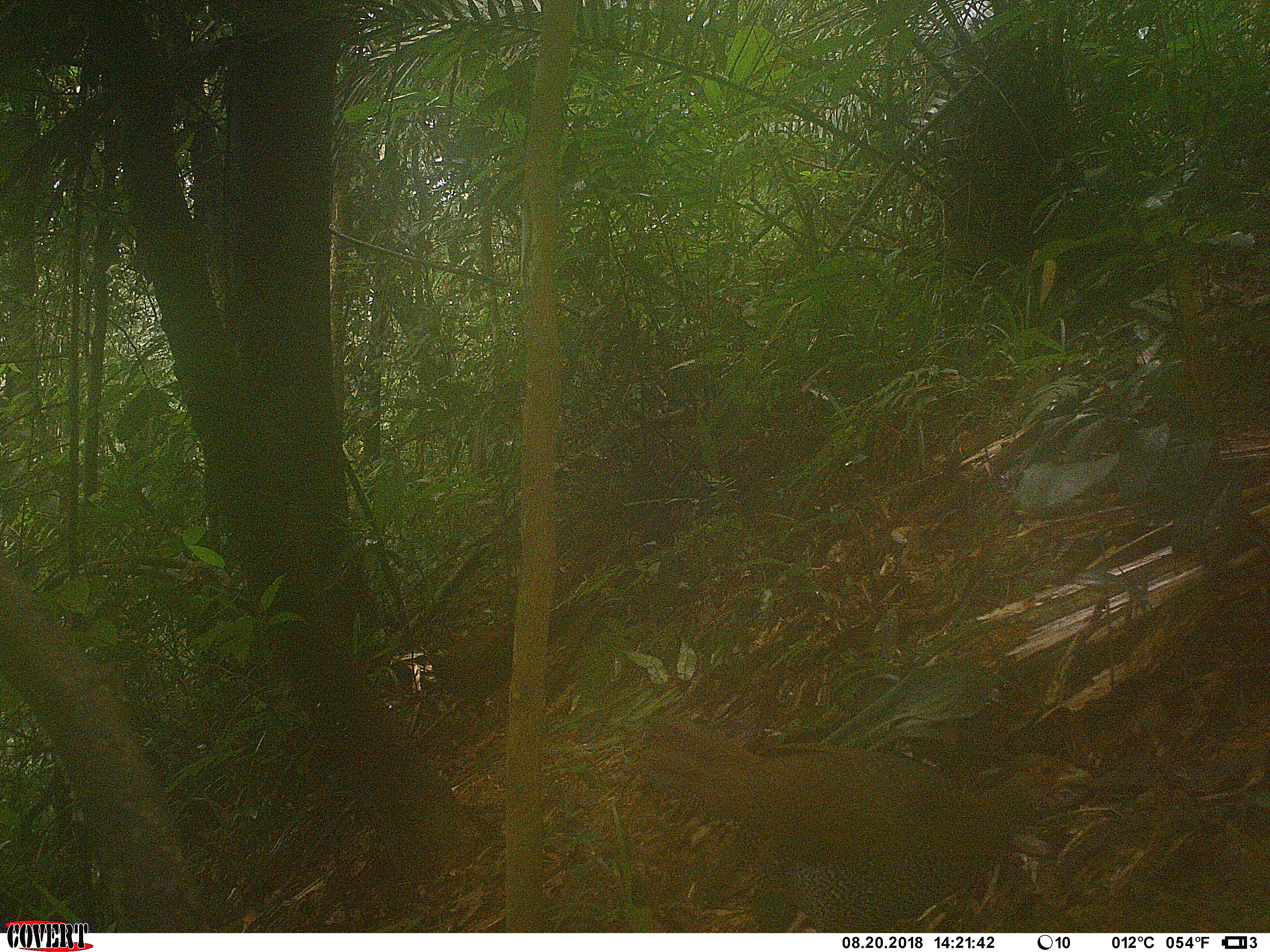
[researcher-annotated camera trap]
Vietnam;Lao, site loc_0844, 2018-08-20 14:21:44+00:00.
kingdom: Animalia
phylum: Chordata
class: Aves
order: Galliformes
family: Phasianidae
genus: Lophura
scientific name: Lophura nycthemera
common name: silver pheasant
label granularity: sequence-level